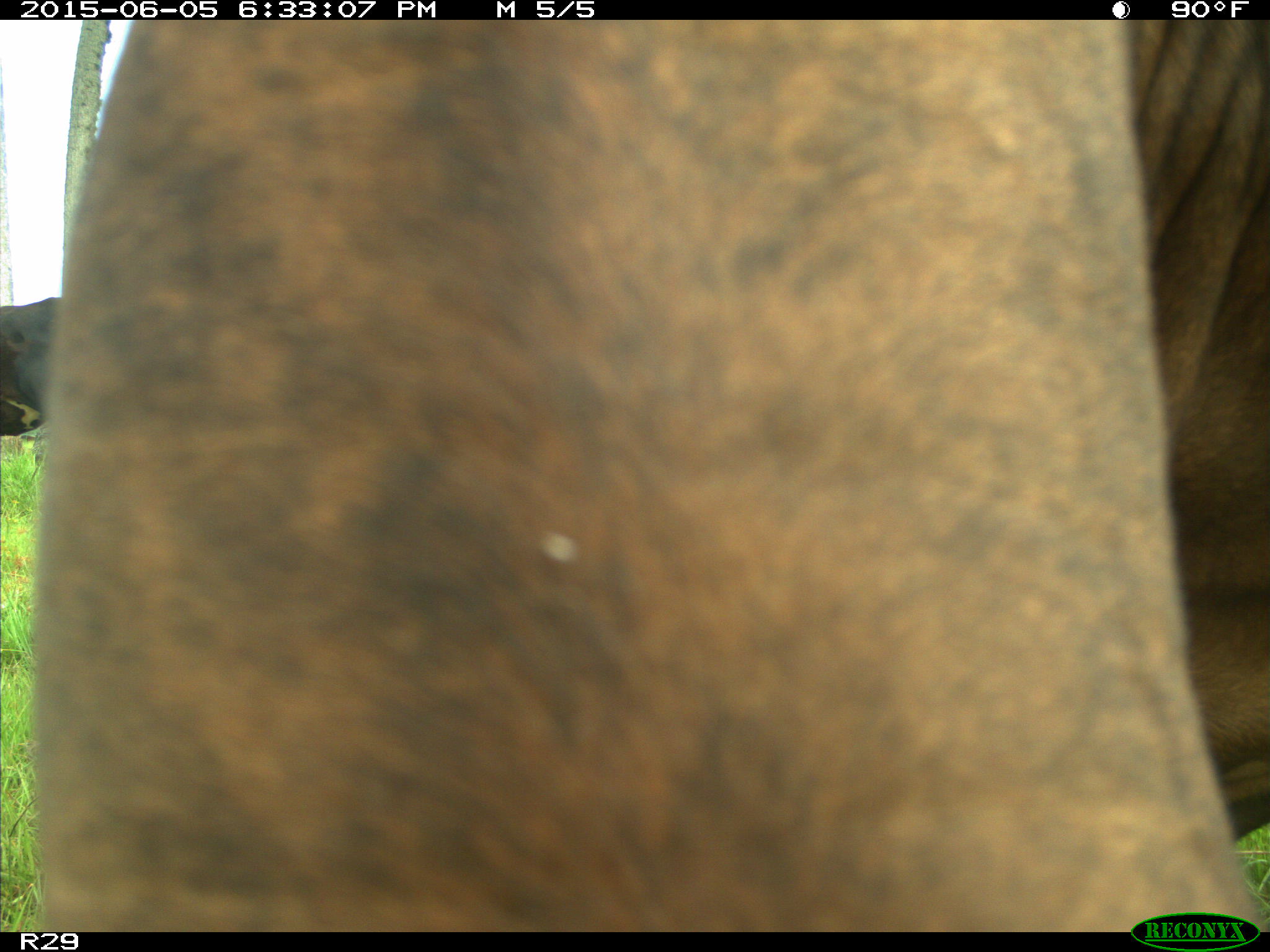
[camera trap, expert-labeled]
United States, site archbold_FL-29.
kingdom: Animalia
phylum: Chordata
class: Mammalia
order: Artiodactyla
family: Bovidae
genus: Bos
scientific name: Bos taurus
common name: domestic cow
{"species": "Bos taurus (domestic cow)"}